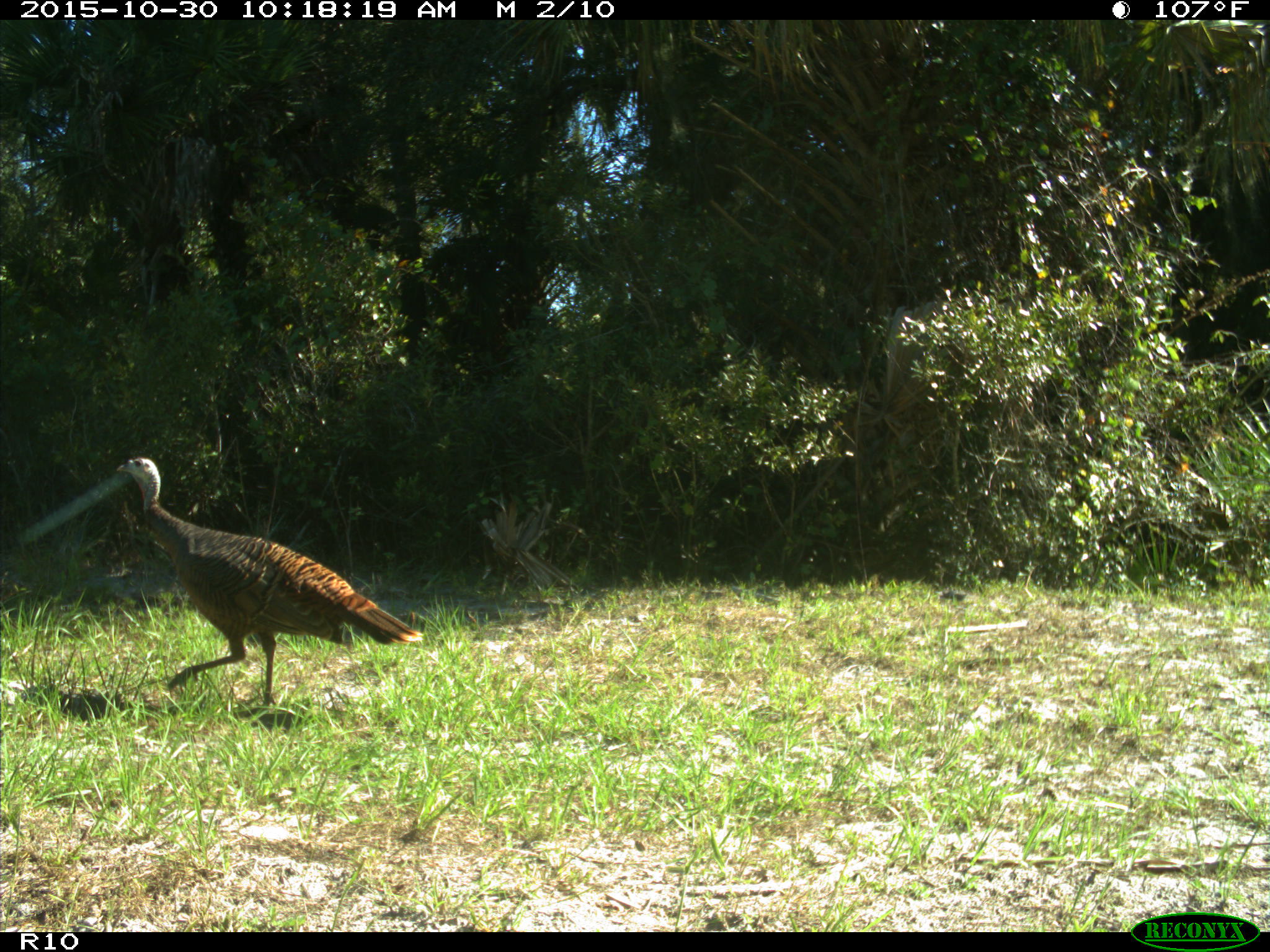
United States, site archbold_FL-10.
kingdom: Animalia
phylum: Chordata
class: Aves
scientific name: Aves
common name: birds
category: unidentified bird